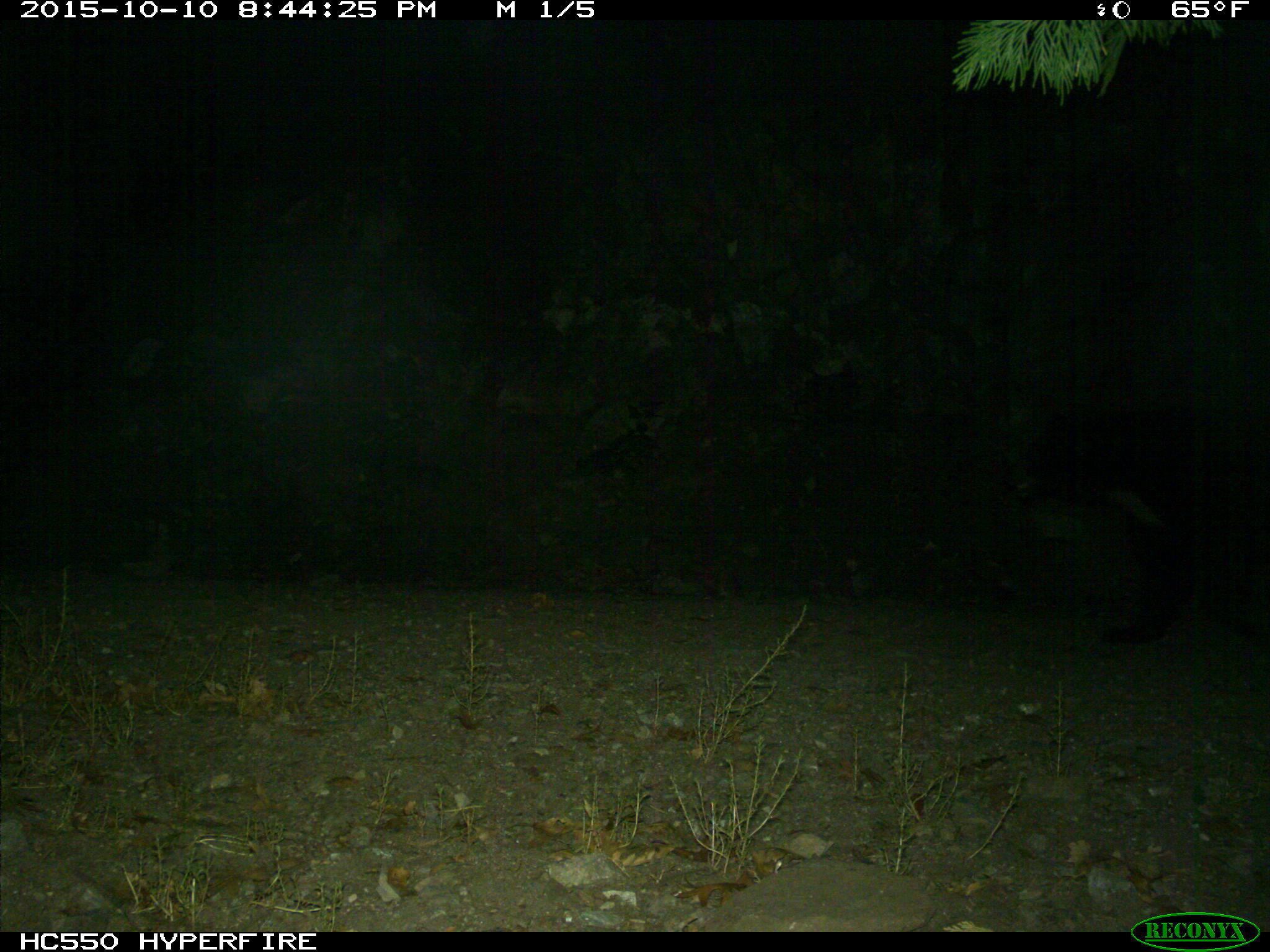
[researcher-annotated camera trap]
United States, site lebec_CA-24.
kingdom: Animalia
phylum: Chordata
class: Mammalia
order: Carnivora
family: Ursidae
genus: Ursus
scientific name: Ursus americanus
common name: american black bear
Ursus americanus (american black bear).